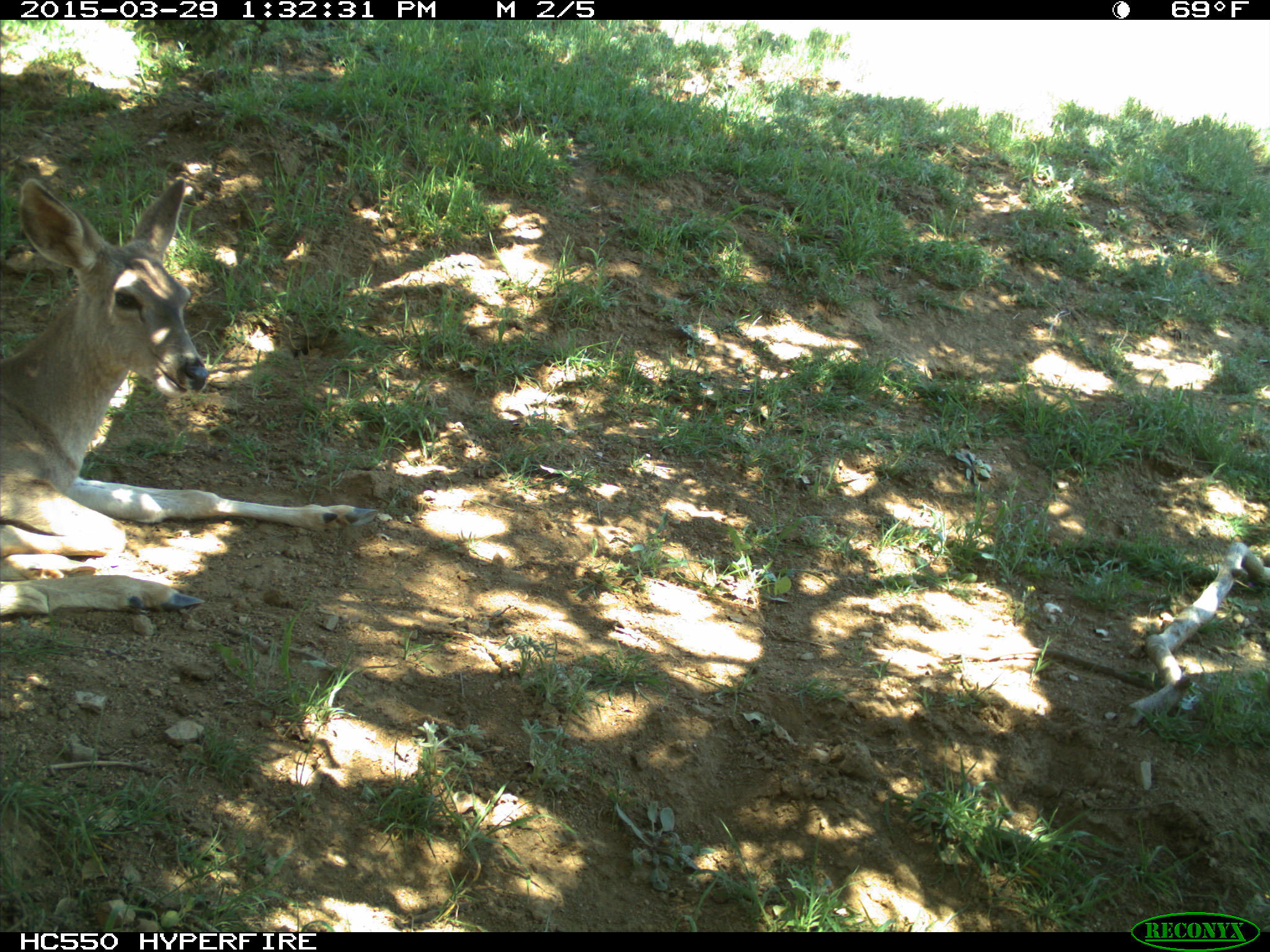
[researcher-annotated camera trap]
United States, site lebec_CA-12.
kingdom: Animalia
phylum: Chordata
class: Mammalia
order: Artiodactyla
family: Cervidae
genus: Odocoileus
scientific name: Odocoileus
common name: deer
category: unidentified deer